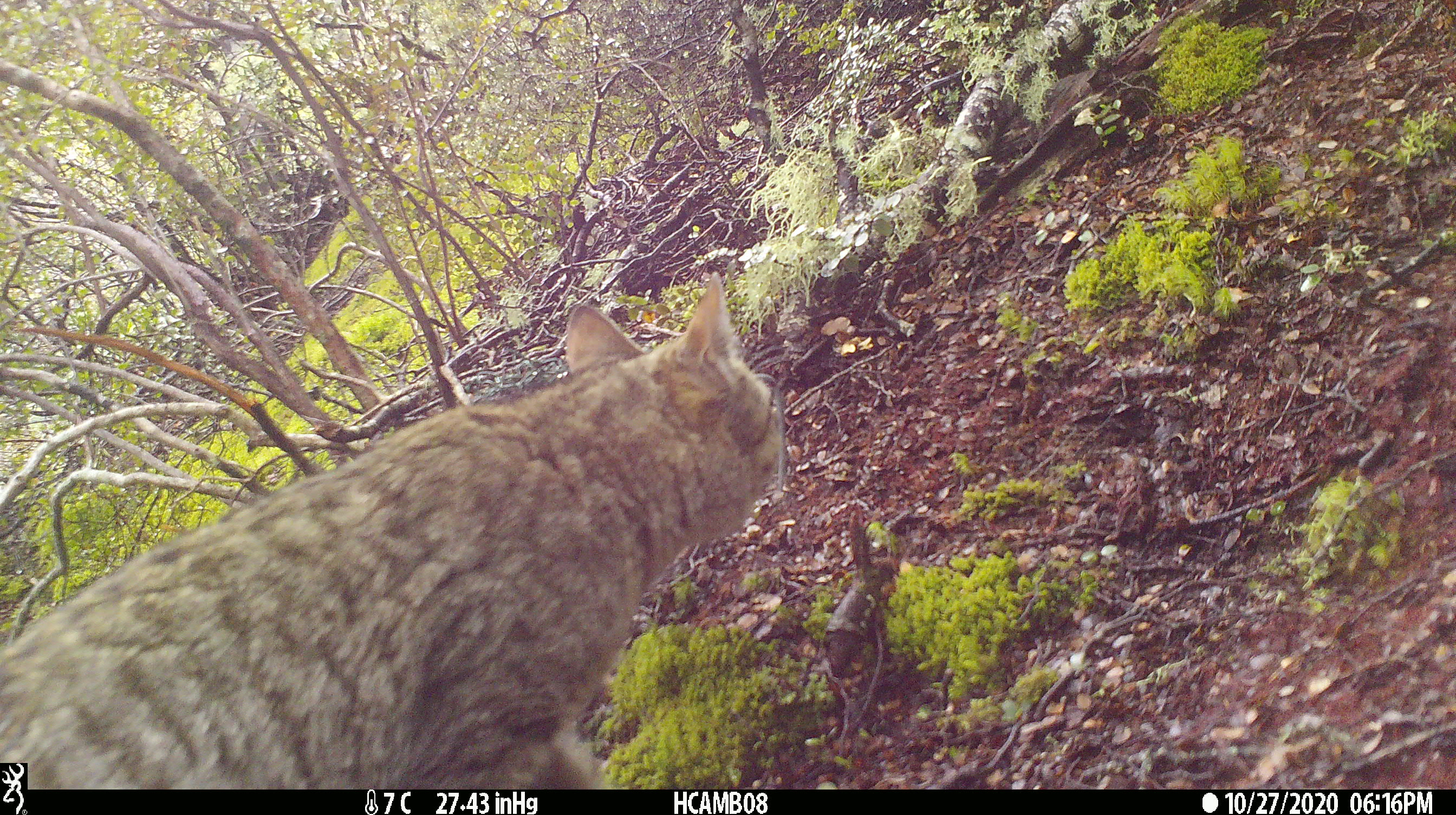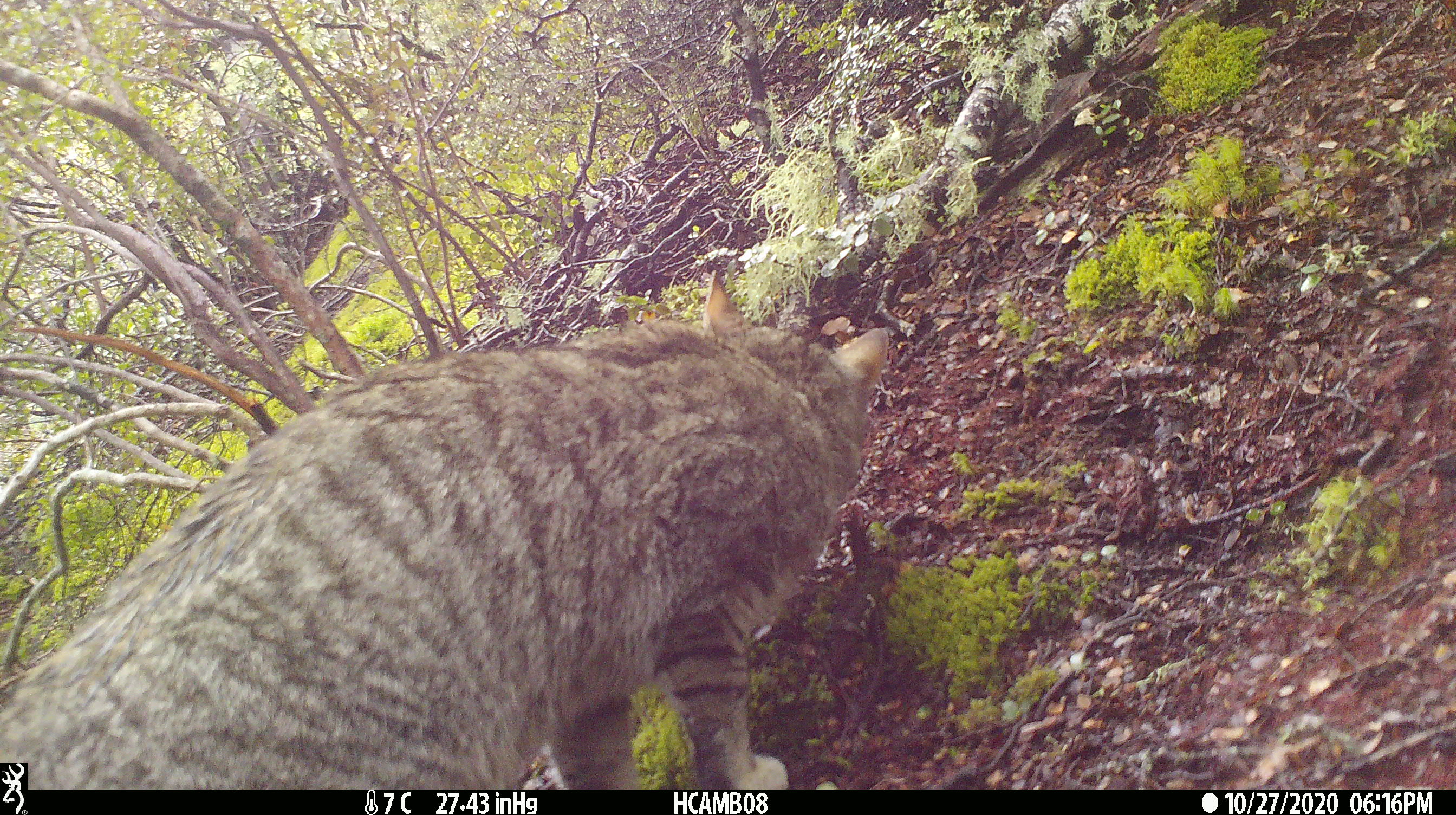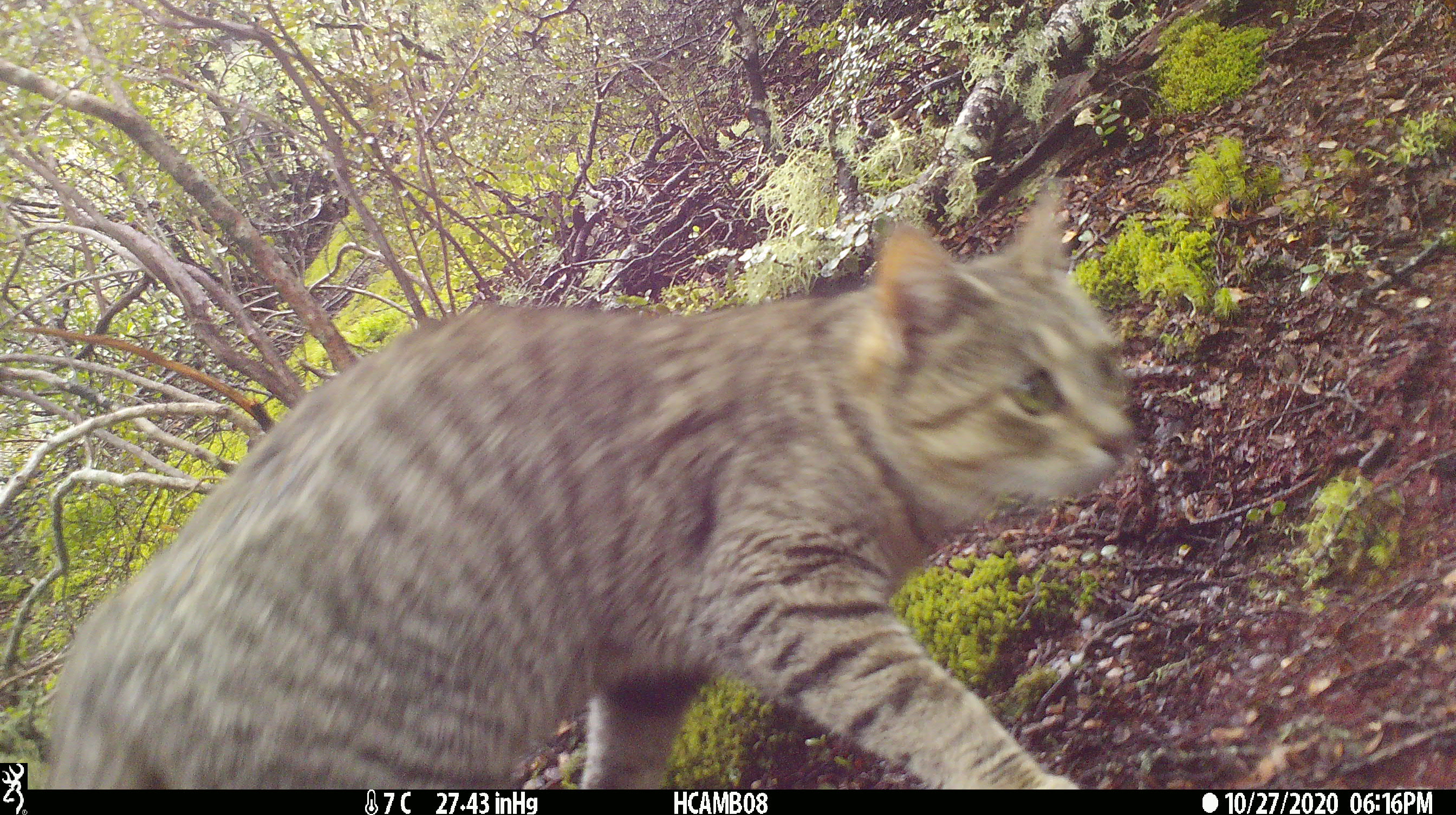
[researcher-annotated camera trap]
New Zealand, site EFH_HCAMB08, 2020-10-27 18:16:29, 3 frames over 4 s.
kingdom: Animalia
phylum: Chordata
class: Mammalia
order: Carnivora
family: Felidae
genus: Felis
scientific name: Felis catus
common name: domestic cat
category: cat